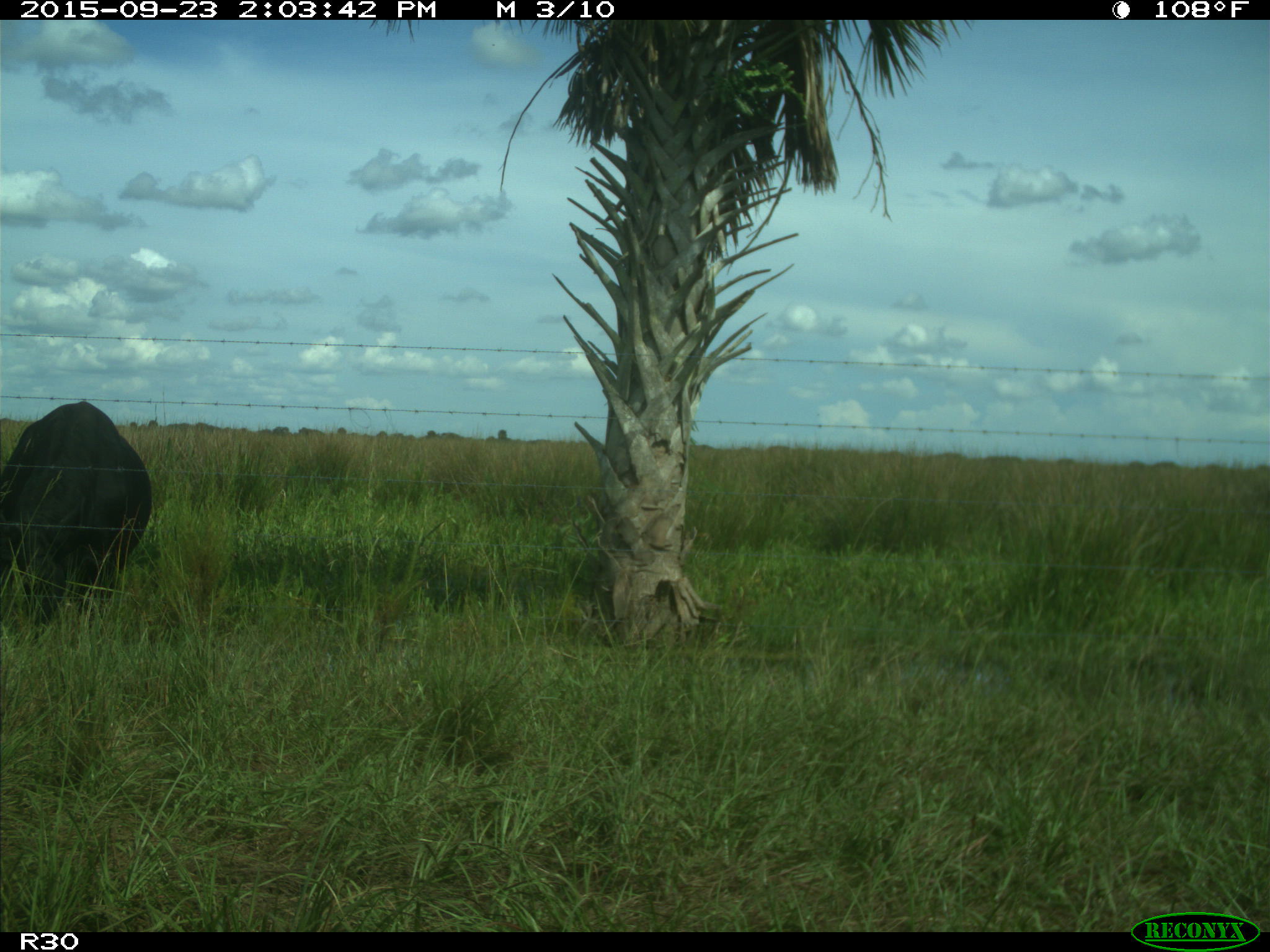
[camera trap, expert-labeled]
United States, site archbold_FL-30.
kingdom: Animalia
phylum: Chordata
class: Mammalia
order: Artiodactyla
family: Bovidae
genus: Bos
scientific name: Bos taurus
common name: domestic cow